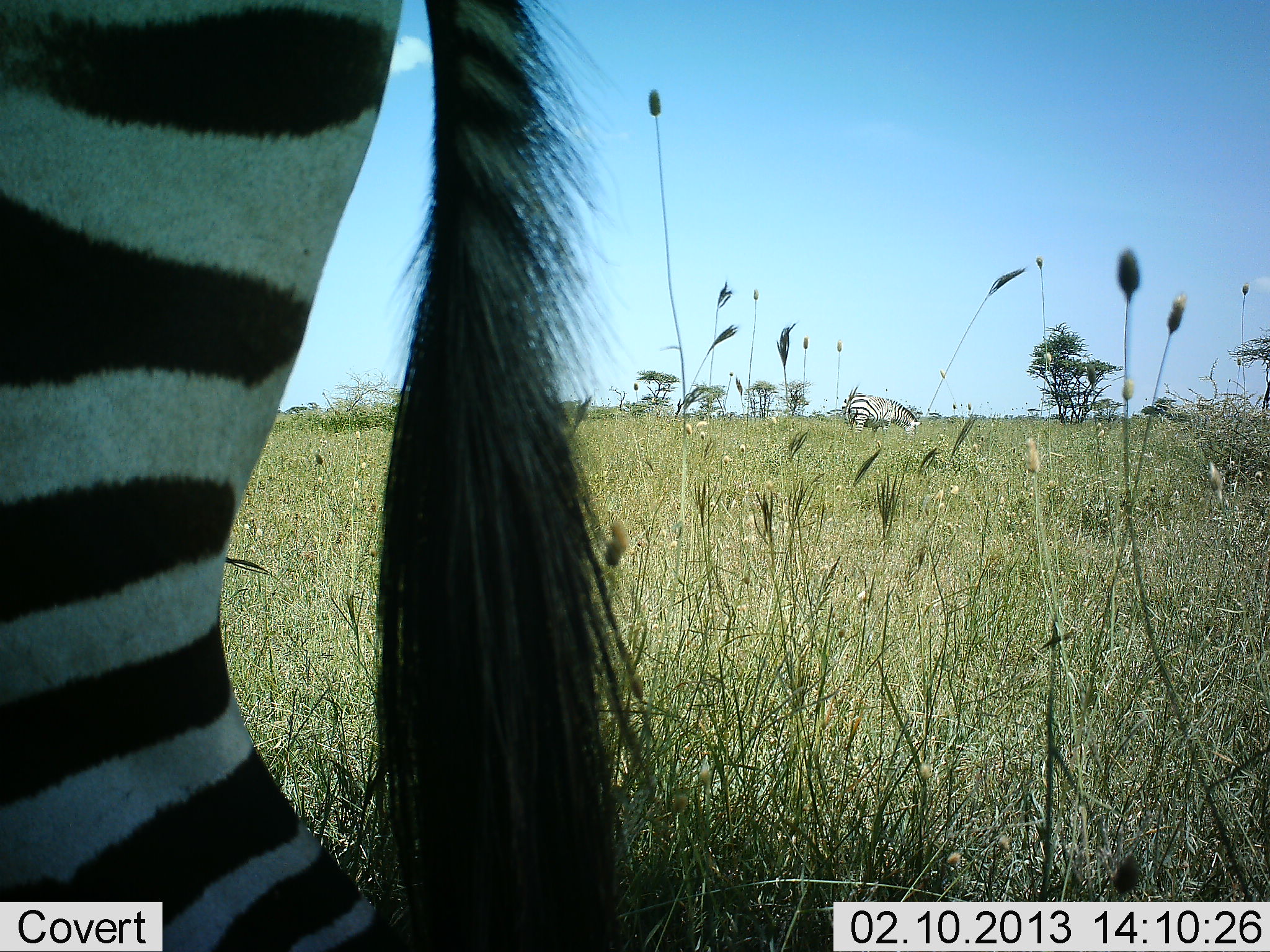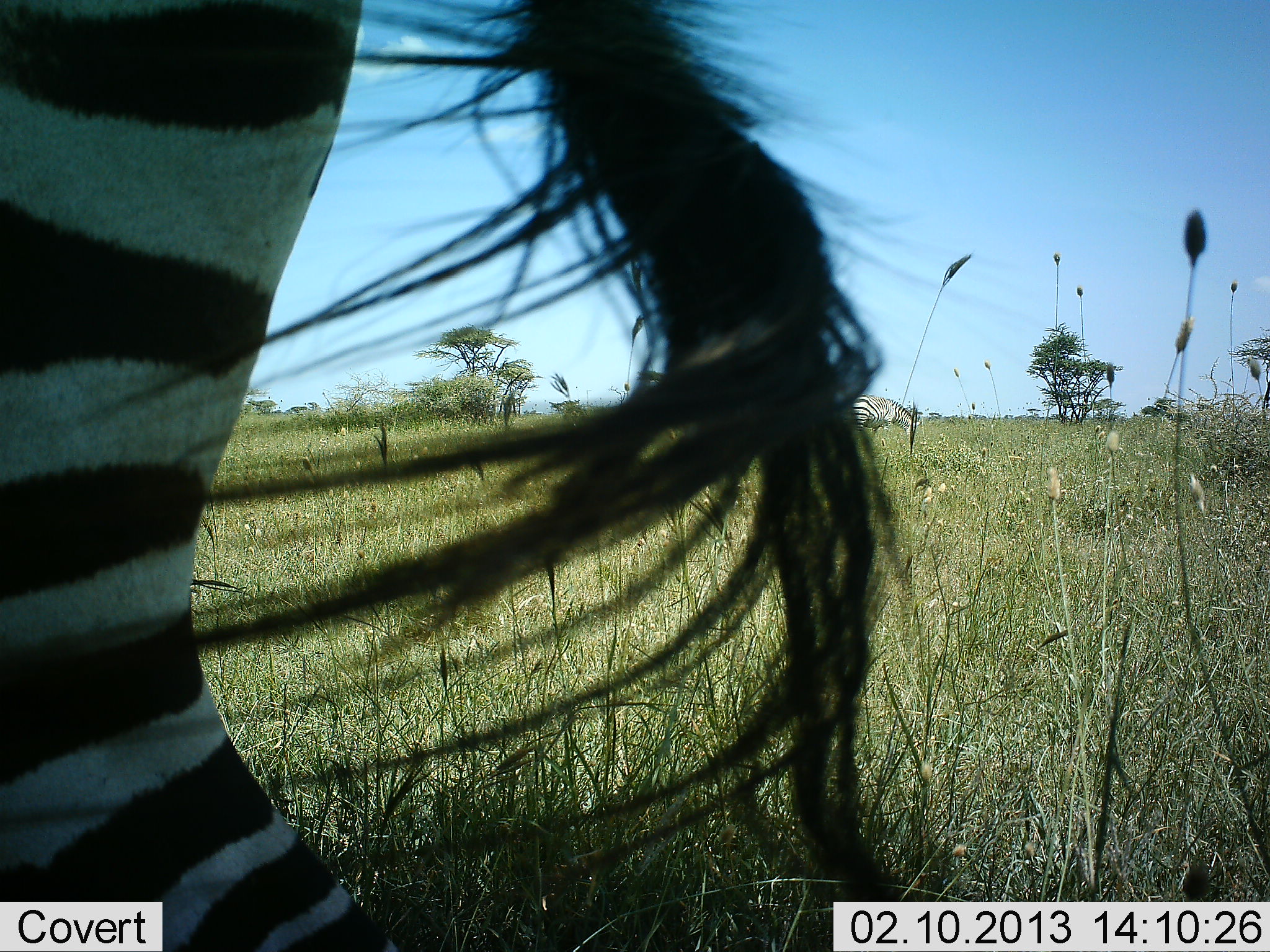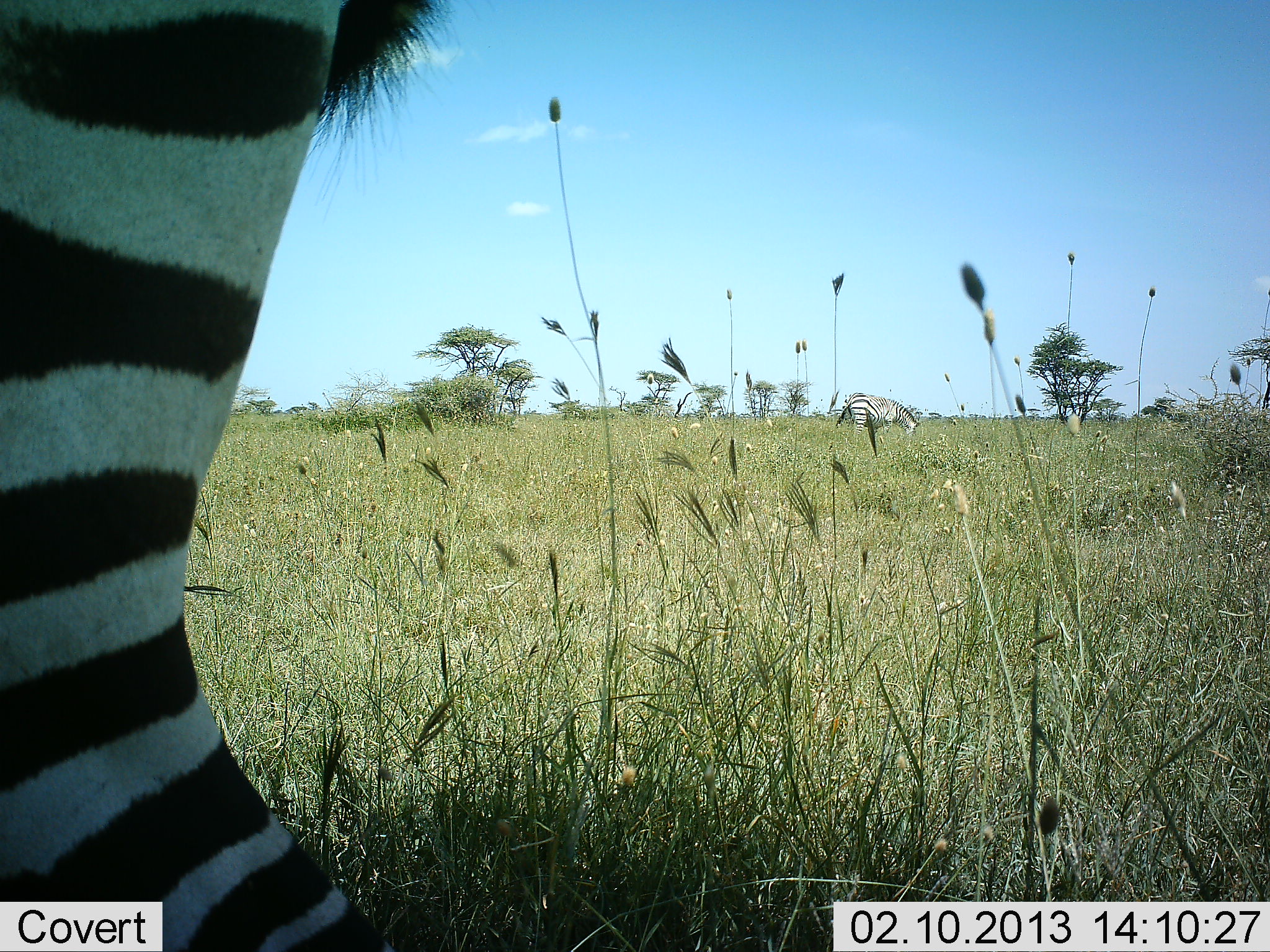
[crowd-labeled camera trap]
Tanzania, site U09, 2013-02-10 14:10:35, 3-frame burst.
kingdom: Animalia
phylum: Chordata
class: Mammalia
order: Perissodactyla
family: Equidae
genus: Equus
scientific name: Equus quagga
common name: plains zebra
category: zebra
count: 2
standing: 71%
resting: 0%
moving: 19%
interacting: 0%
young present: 0%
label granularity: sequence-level